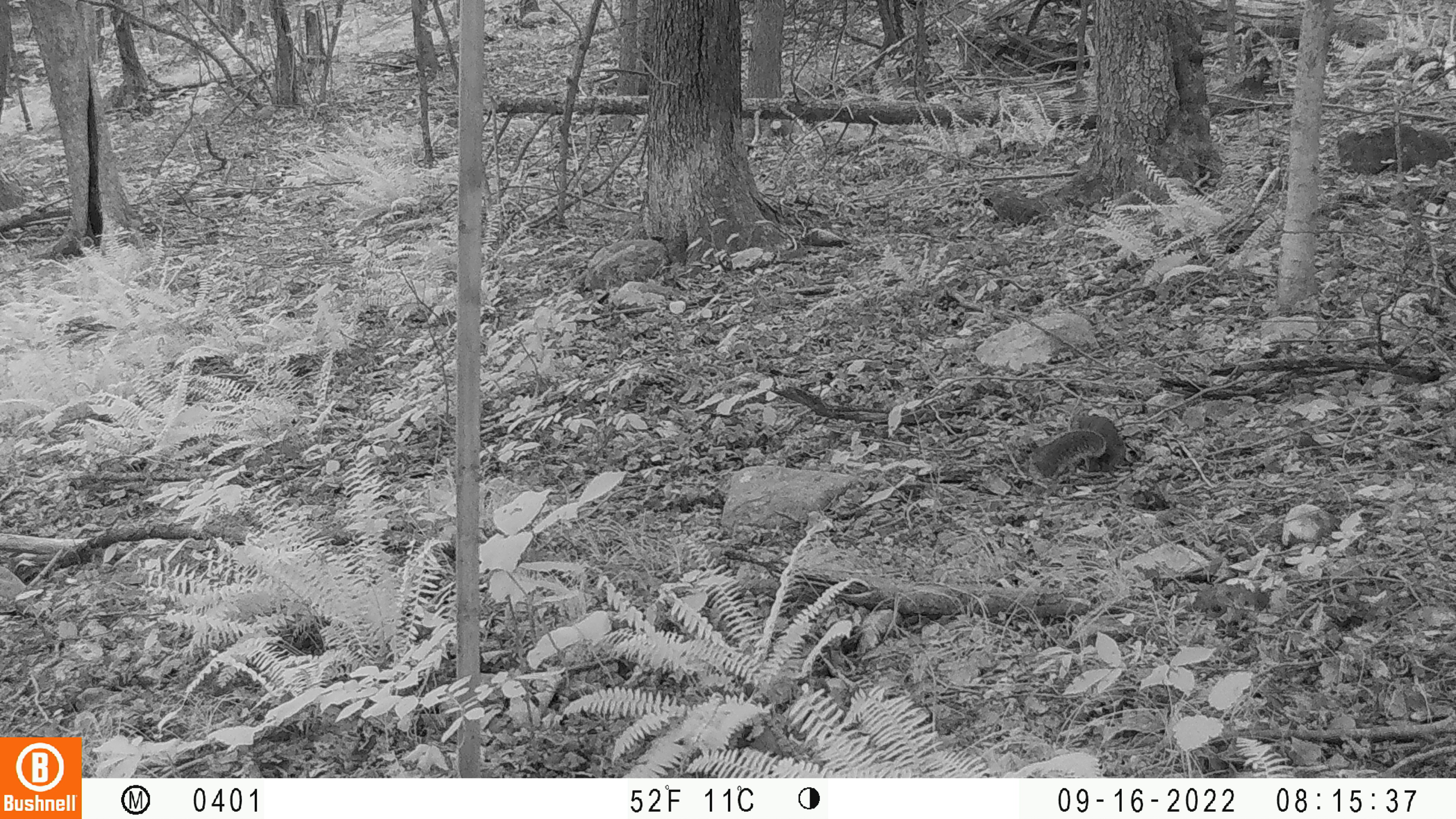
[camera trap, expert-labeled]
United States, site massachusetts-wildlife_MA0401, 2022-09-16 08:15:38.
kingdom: Animalia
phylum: Chordata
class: Mammalia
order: Rodentia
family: Sciuridae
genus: Sciurus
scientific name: Sciurus carolinensis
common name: gray squirrel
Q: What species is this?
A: Gray squirrel (Sciurus carolinensis).